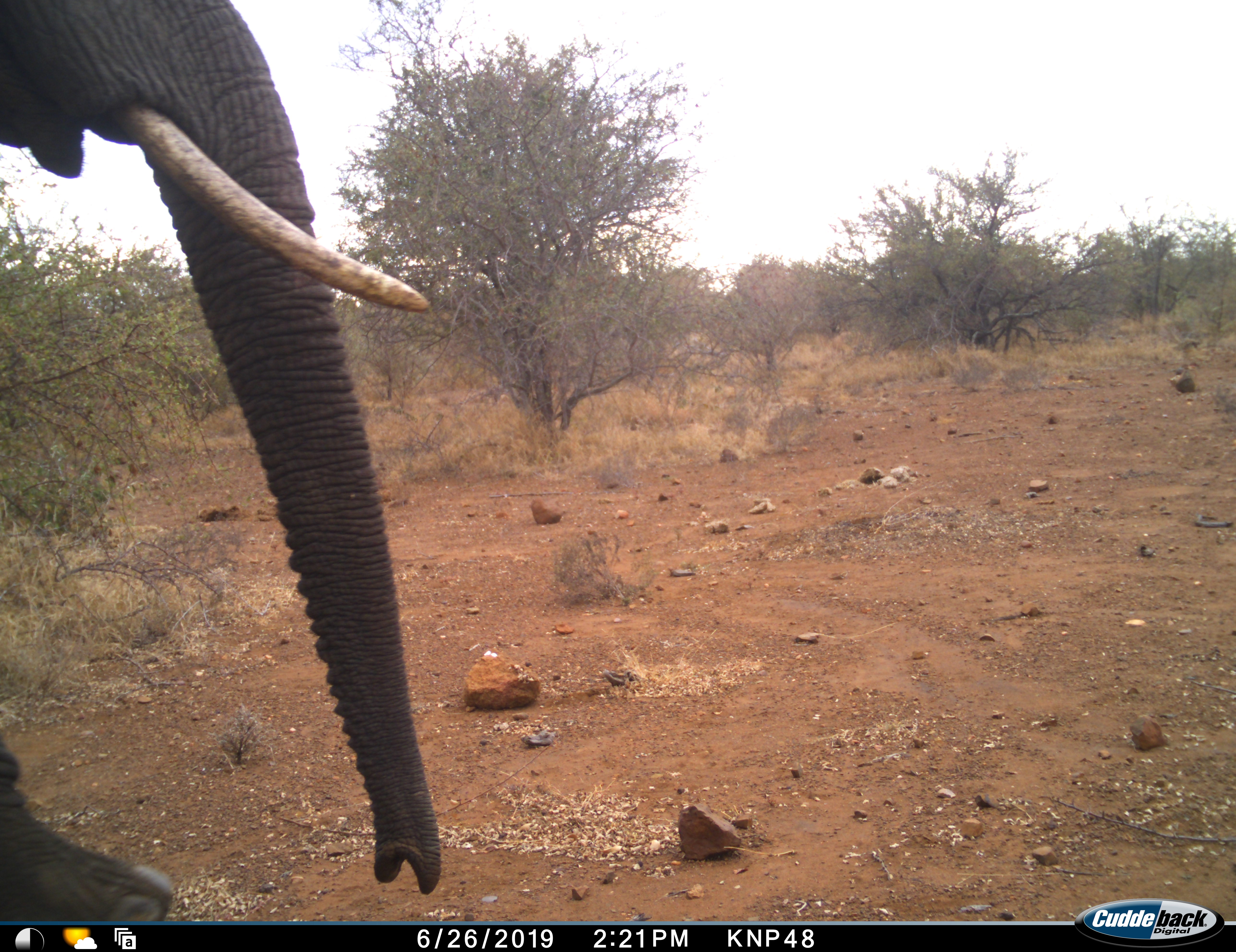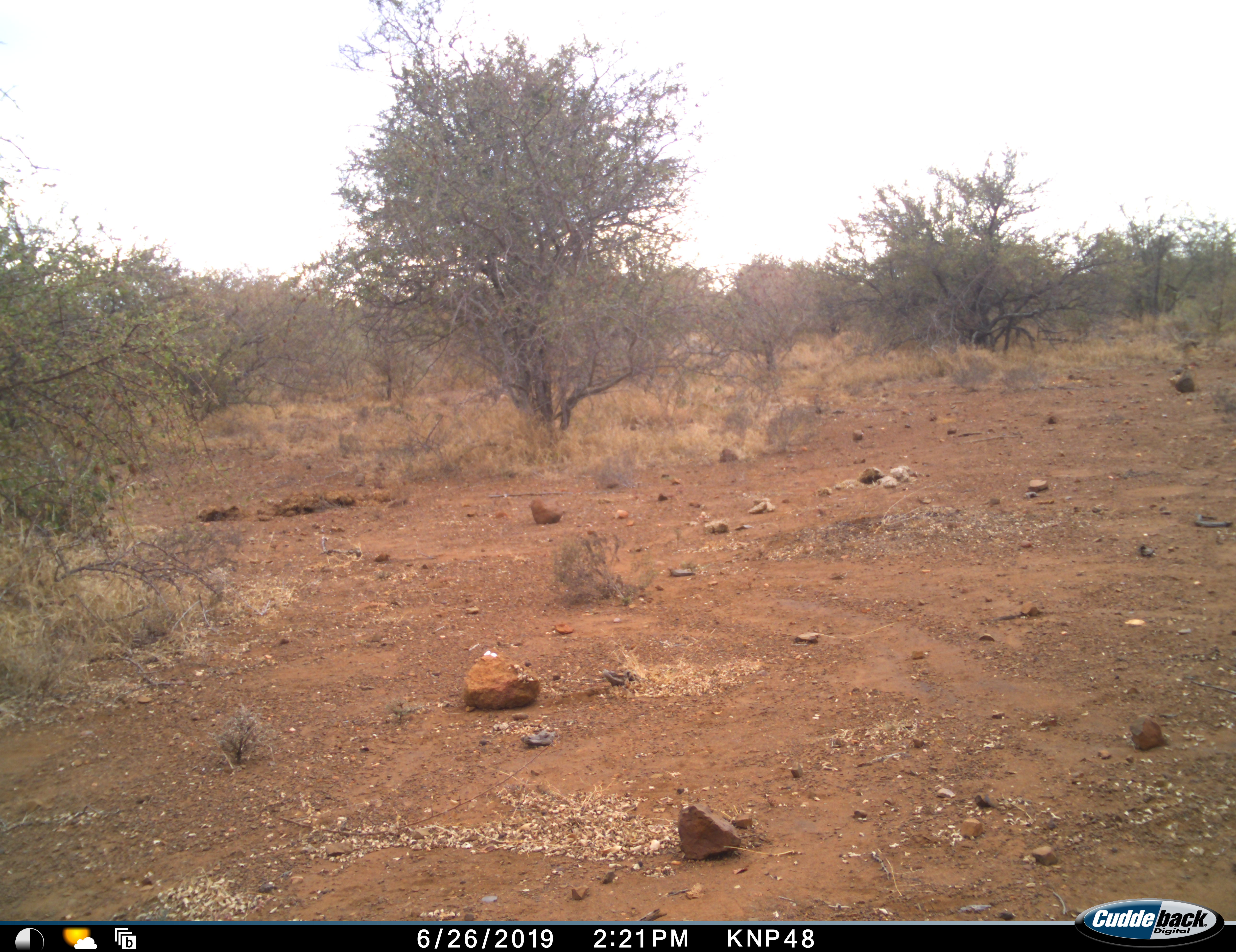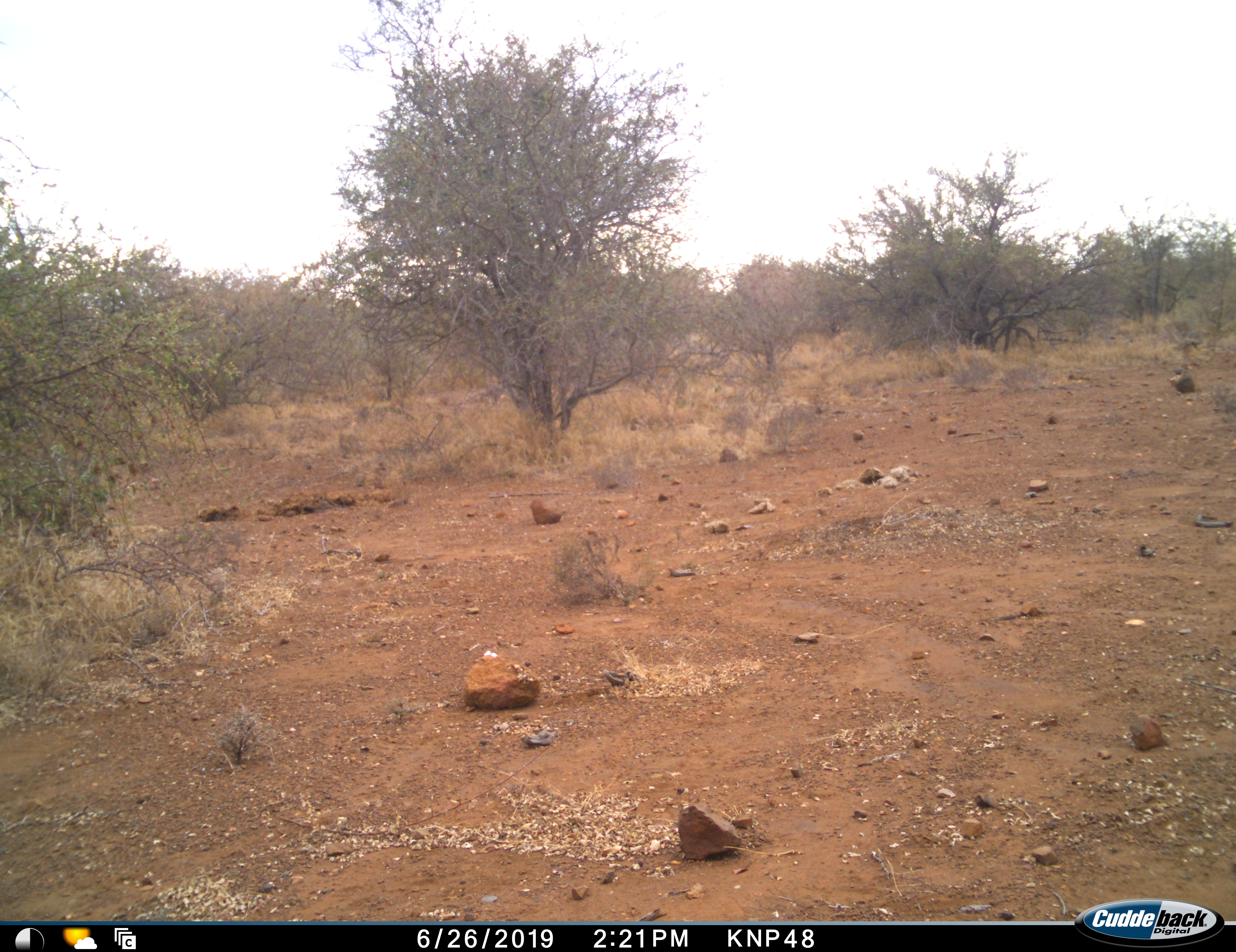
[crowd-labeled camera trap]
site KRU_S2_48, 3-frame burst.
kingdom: Animalia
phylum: Chordata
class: Mammalia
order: Proboscidea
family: Elephantidae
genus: Loxodonta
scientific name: Loxodonta africana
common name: african bush elephant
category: elephant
Elephant (african bush elephant) (Loxodonta africana), count 1. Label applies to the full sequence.